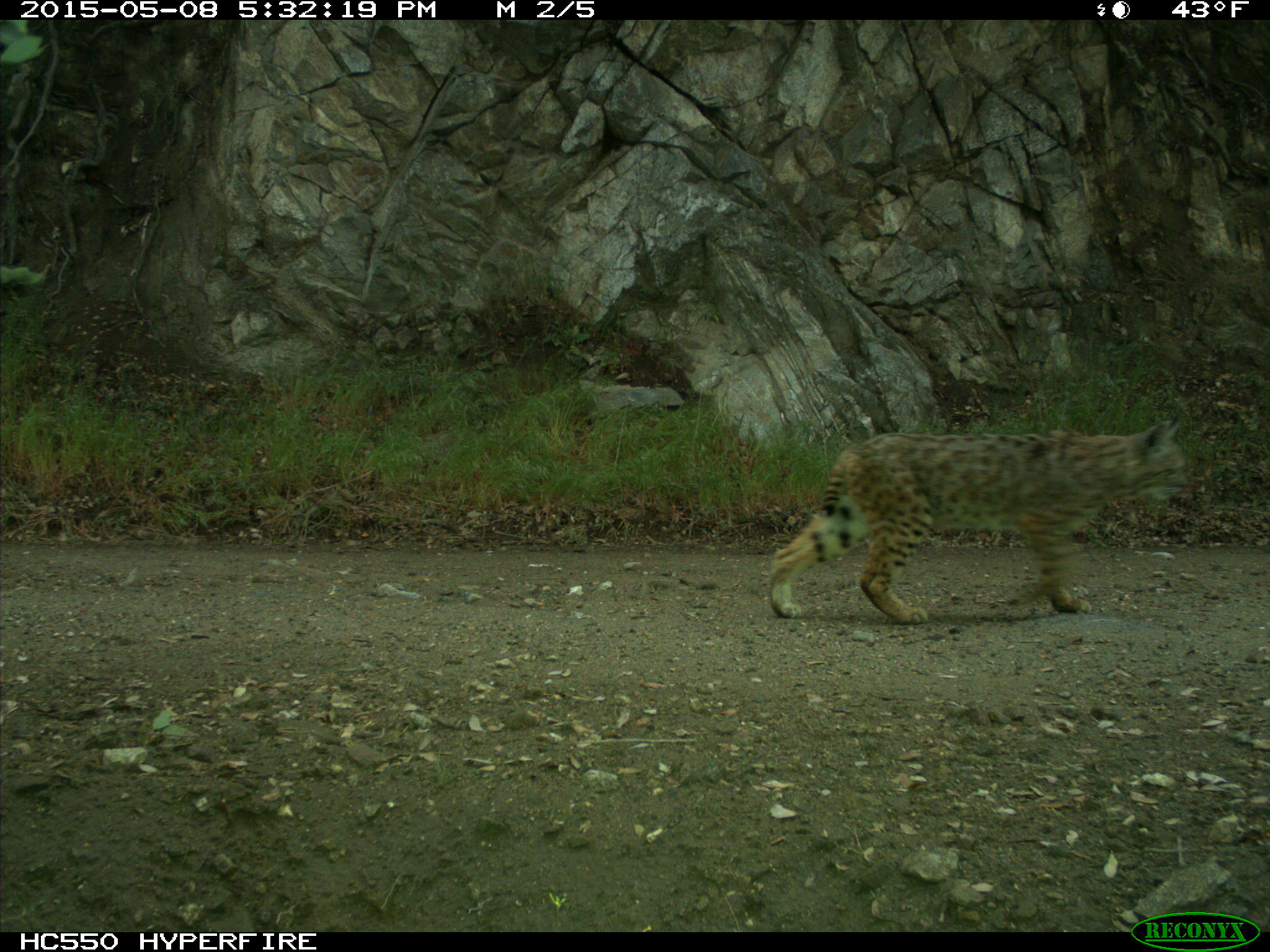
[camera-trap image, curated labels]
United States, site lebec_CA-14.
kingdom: Animalia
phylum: Chordata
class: Mammalia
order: Carnivora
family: Felidae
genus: Lynx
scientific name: Lynx rufus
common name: bobcat